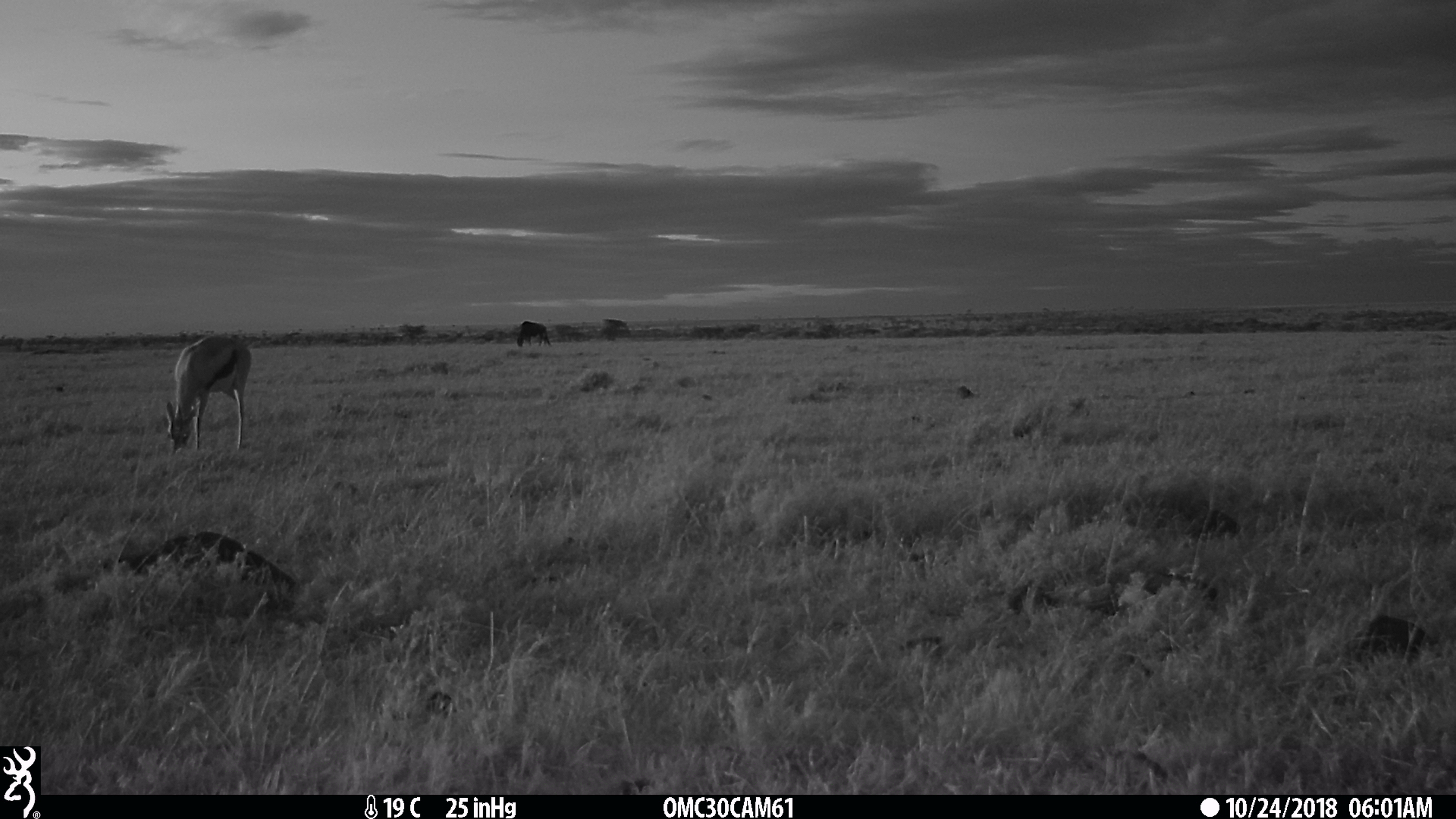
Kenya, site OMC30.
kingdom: Animalia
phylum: Chordata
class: Mammalia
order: Artiodactyla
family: Bovidae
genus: Eudorcas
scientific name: Eudorcas thomsonii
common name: thomon's gazelle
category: gazelle thomsons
Gazelle thomsons (thomon's gazelle) (Eudorcas thomsonii).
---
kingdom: Animalia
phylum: Chordata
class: Mammalia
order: Artiodactyla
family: Bovidae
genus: Connochaetes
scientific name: Connochaetes taurinus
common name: blue wildebeest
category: wildebeest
Wildebeest (blue wildebeest) (Connochaetes taurinus).